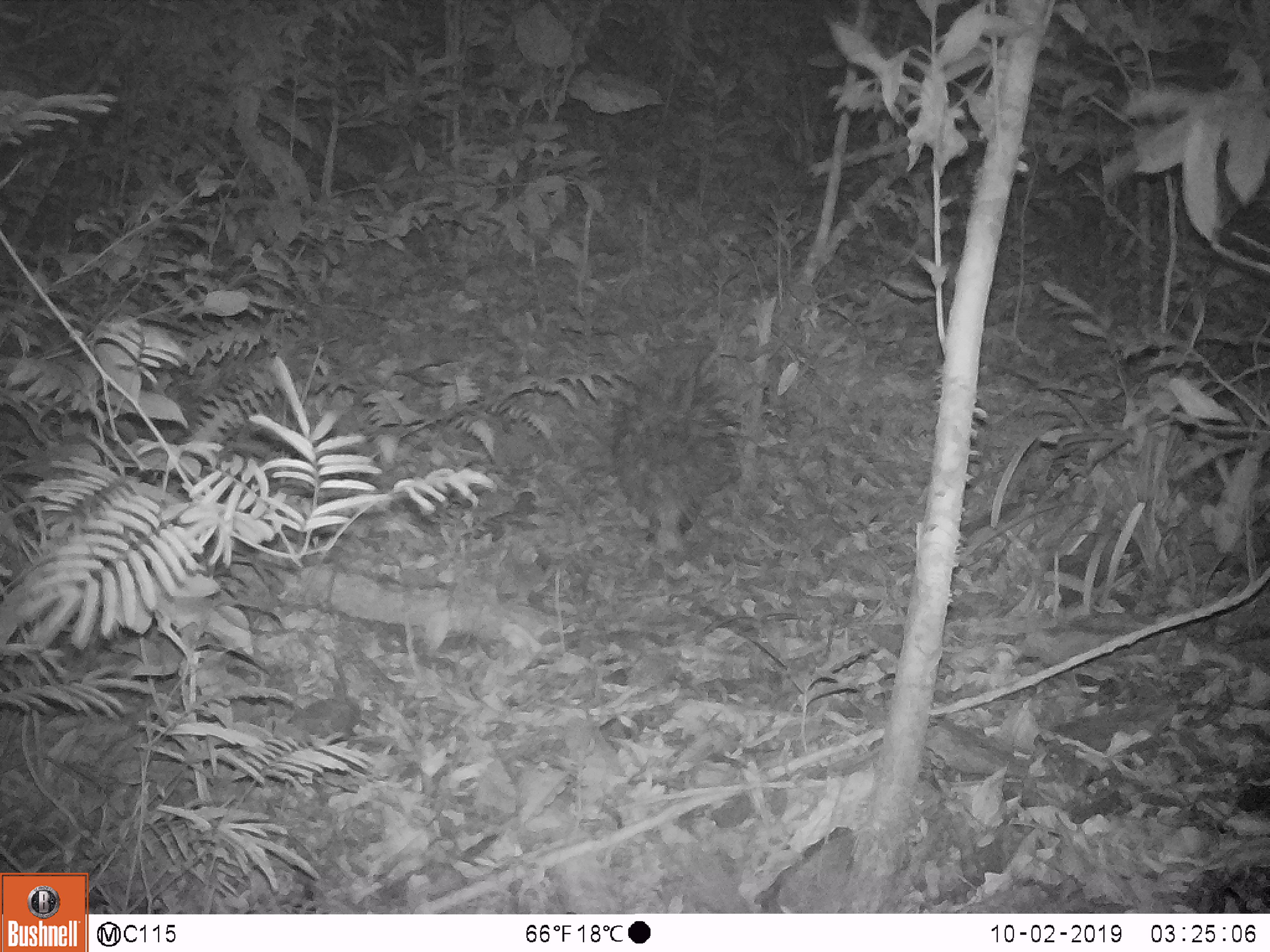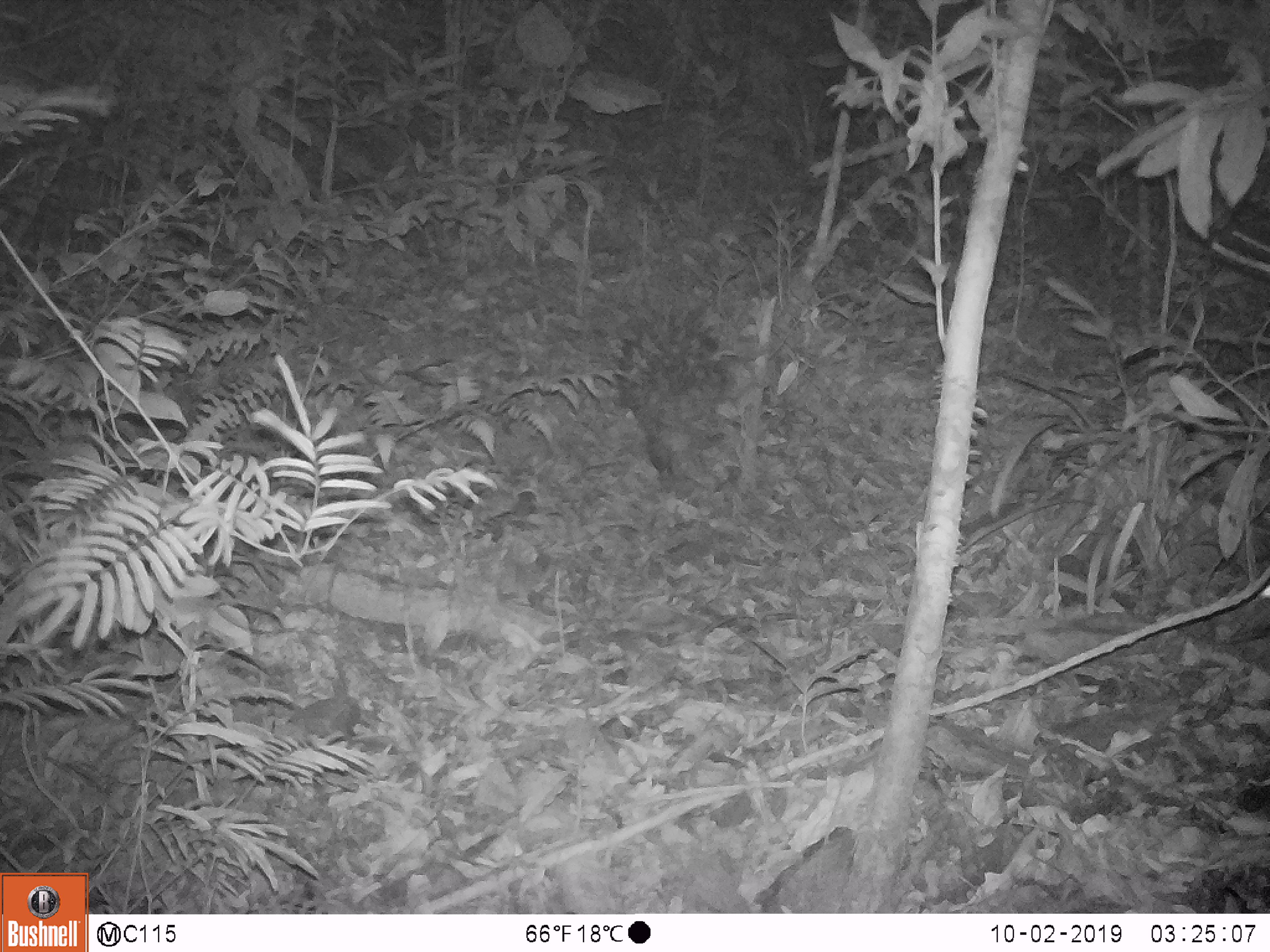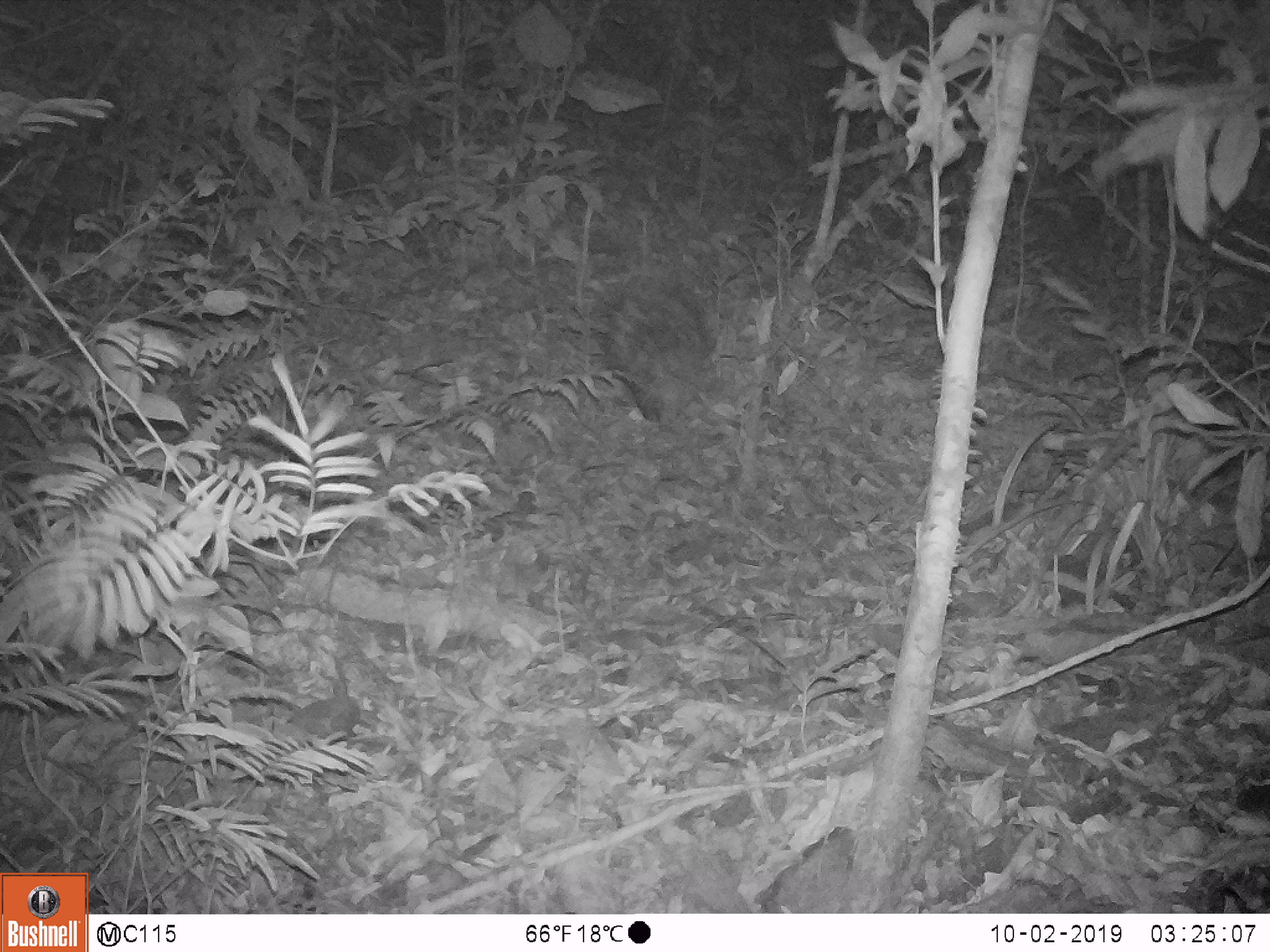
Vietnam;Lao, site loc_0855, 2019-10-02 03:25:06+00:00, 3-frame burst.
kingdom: Animalia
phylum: Chordata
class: Mammalia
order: Rodentia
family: Hystricidae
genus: Hystrix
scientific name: Hystrix brachyura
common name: malayan porcupine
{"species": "malayan porcupine (Hystrix brachyura)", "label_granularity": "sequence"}